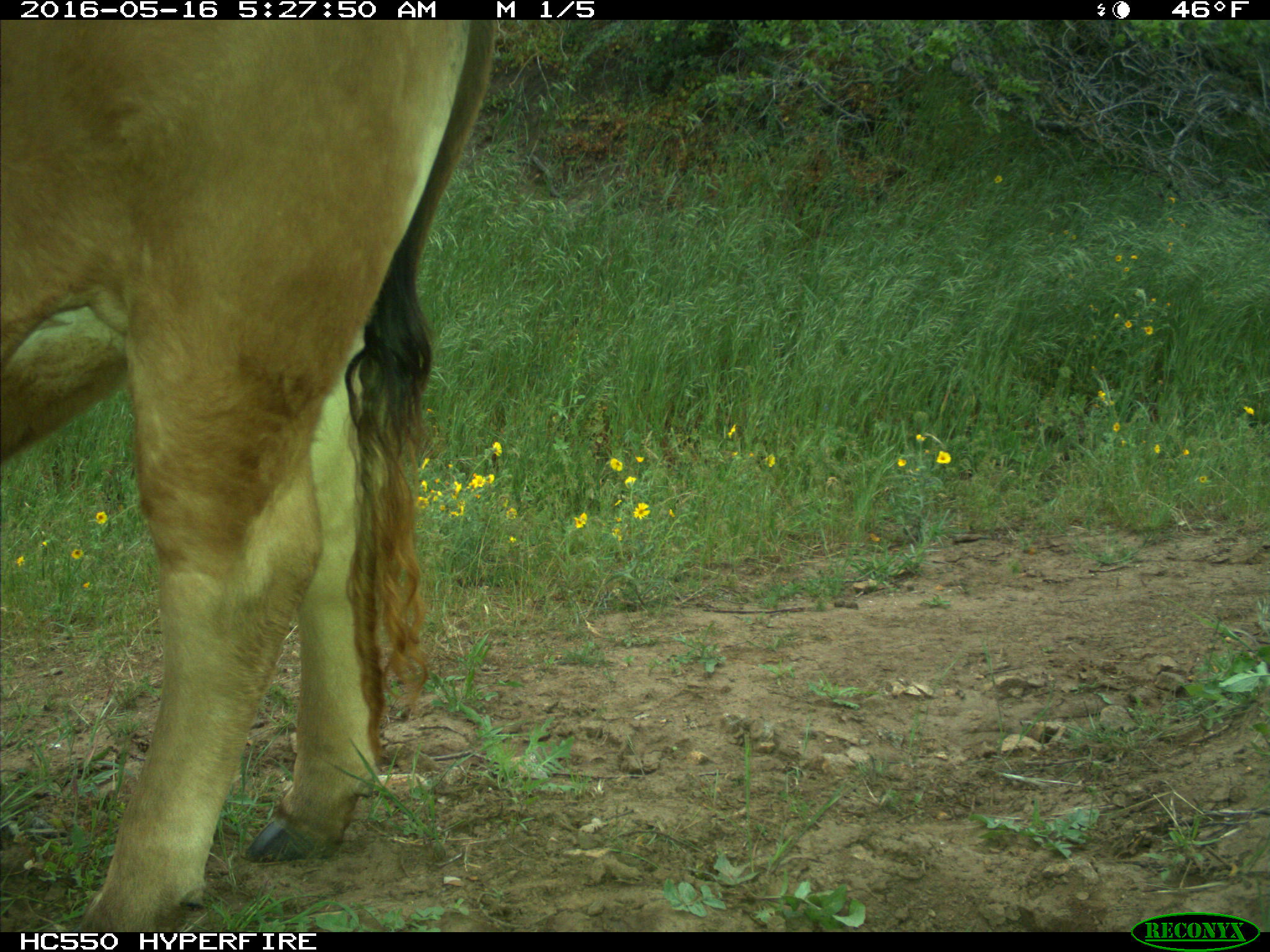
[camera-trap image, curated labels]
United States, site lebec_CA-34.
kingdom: Animalia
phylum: Chordata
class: Mammalia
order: Artiodactyla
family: Bovidae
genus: Bos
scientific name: Bos taurus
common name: domestic cow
Bos taurus (domestic cow).